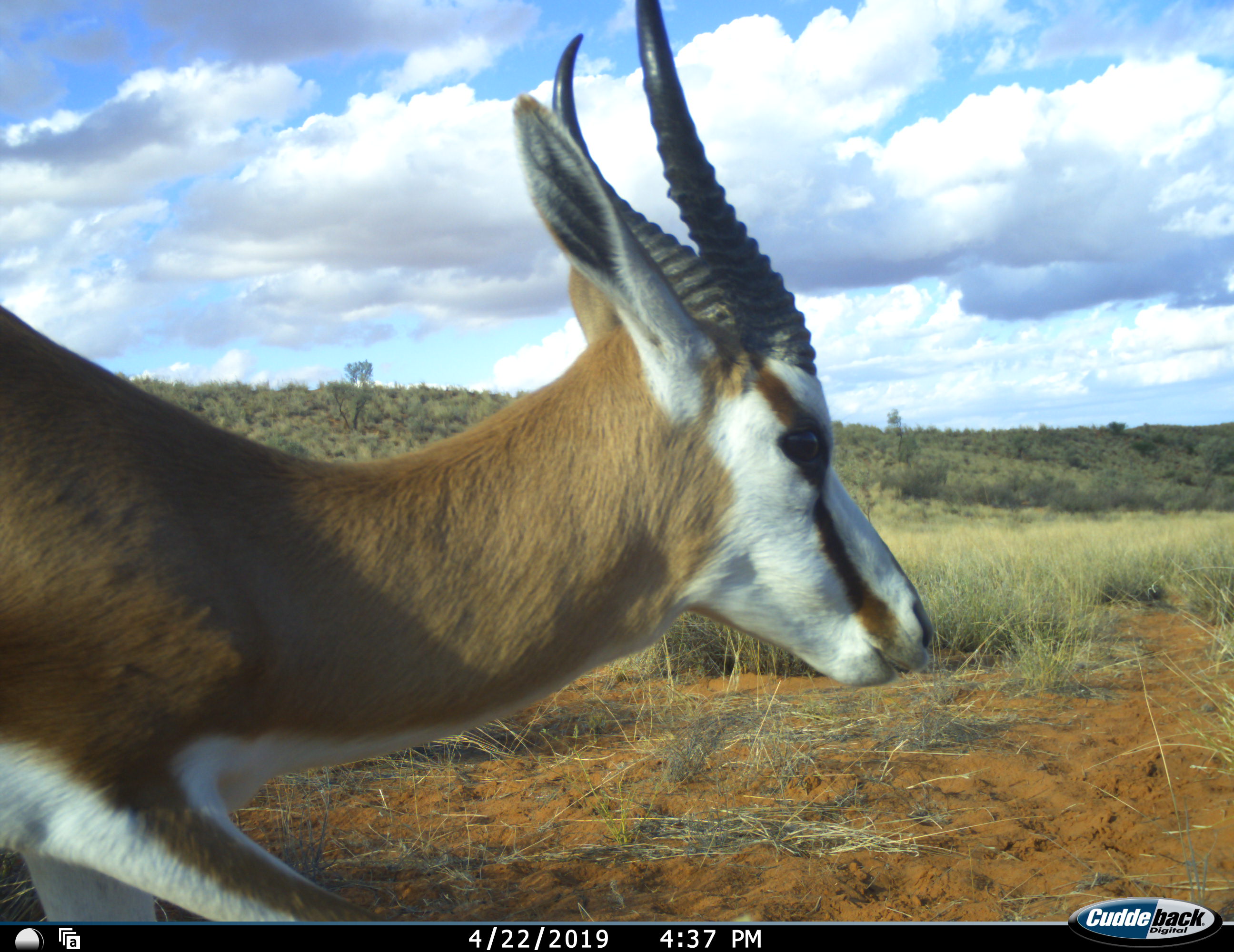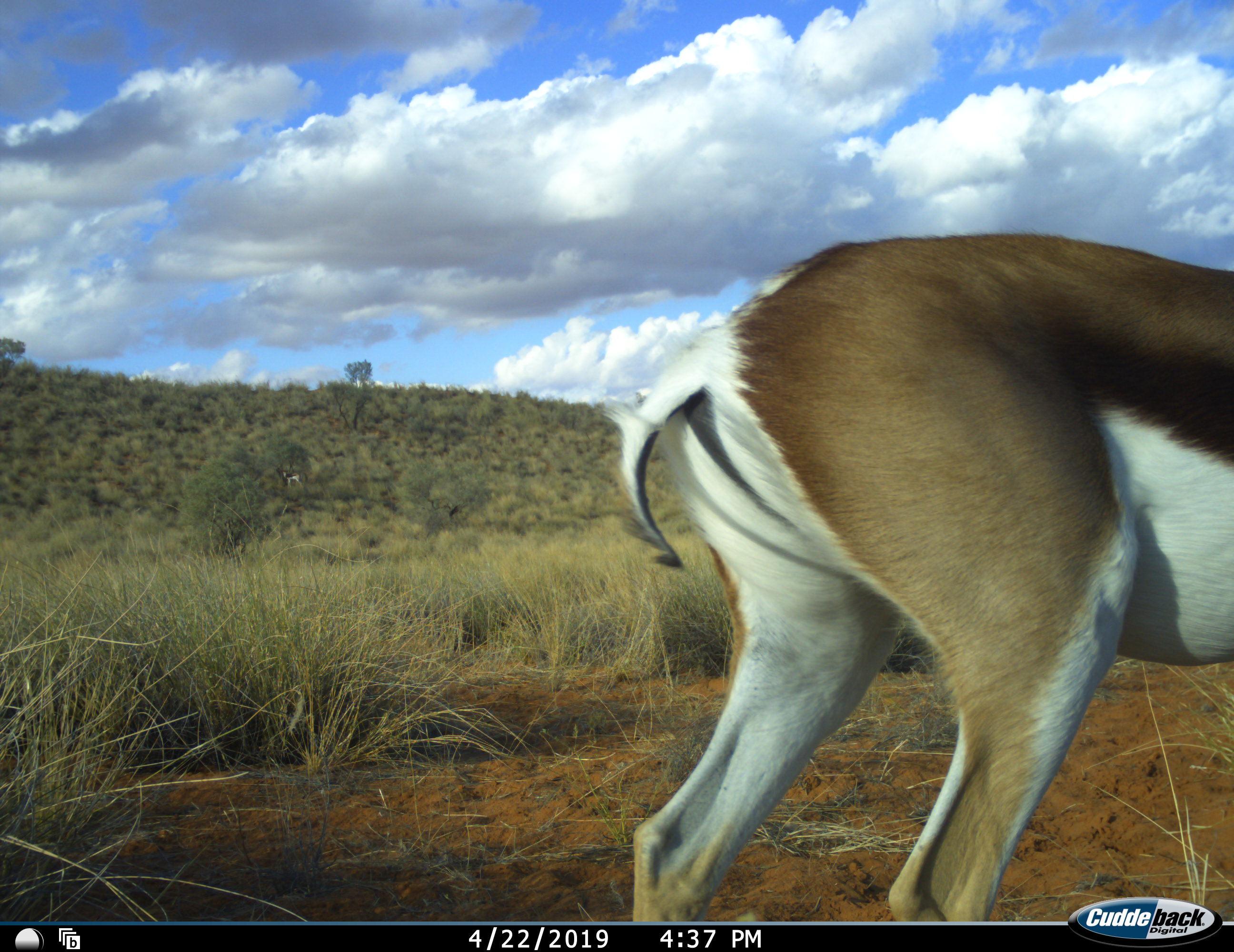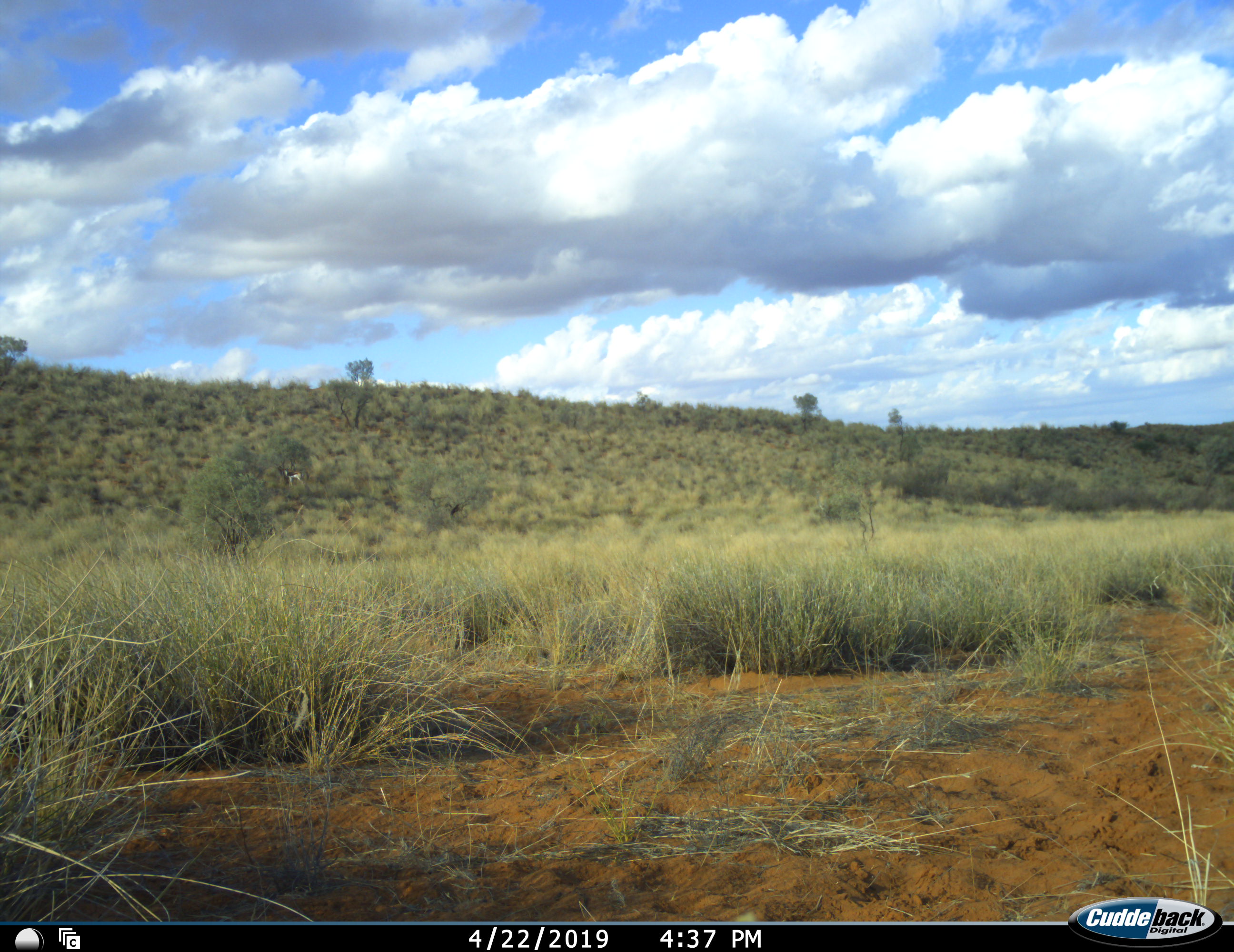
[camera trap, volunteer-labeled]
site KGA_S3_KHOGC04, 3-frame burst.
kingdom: Animalia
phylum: Chordata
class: Mammalia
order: Artiodactyla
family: Bovidae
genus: Antidorcas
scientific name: Antidorcas marsupialis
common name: springbok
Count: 1.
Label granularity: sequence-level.